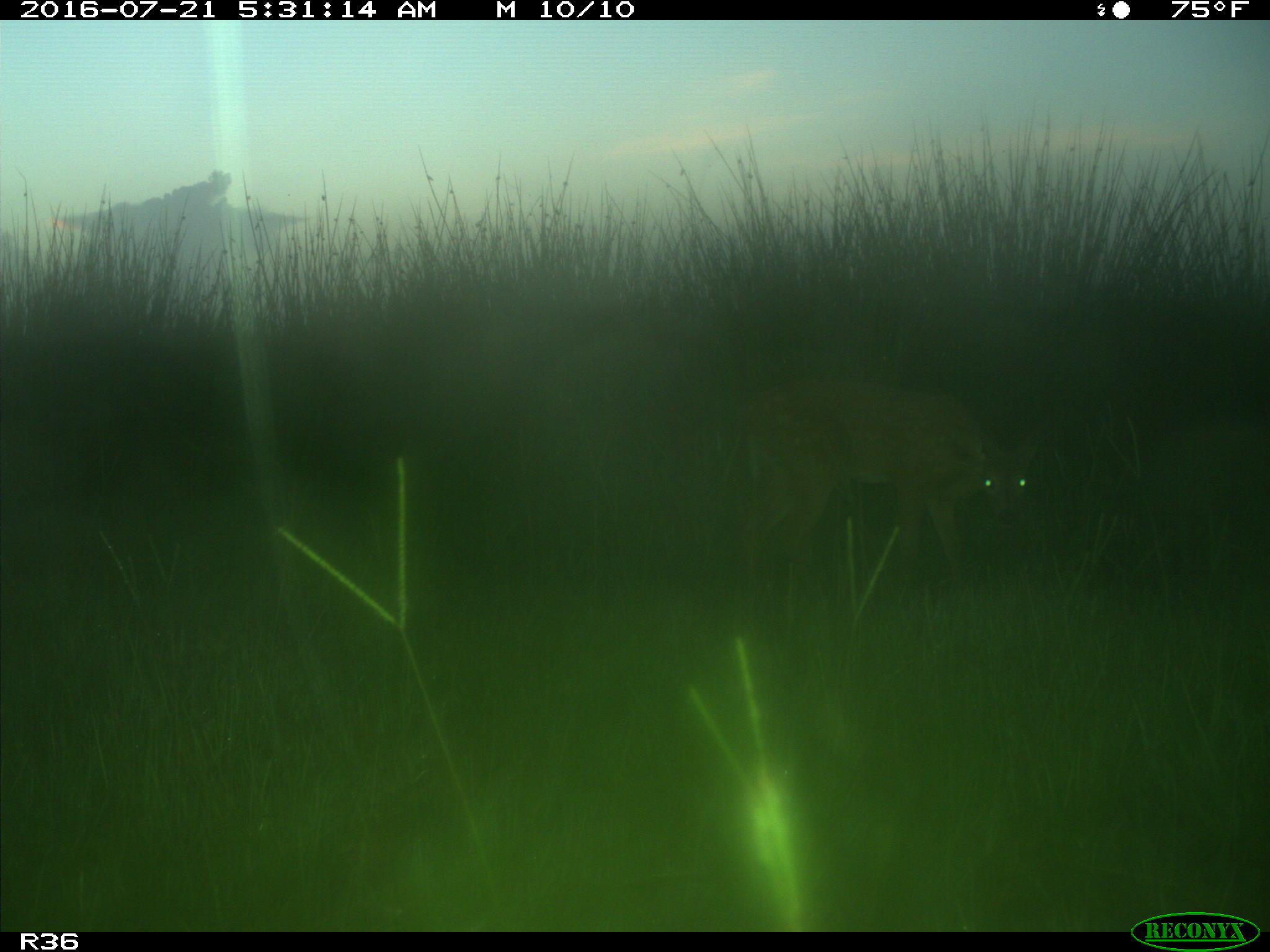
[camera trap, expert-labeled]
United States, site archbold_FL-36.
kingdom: Animalia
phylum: Chordata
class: Mammalia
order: Artiodactyla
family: Cervidae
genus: Odocoileus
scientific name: Odocoileus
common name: deer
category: unidentified deer